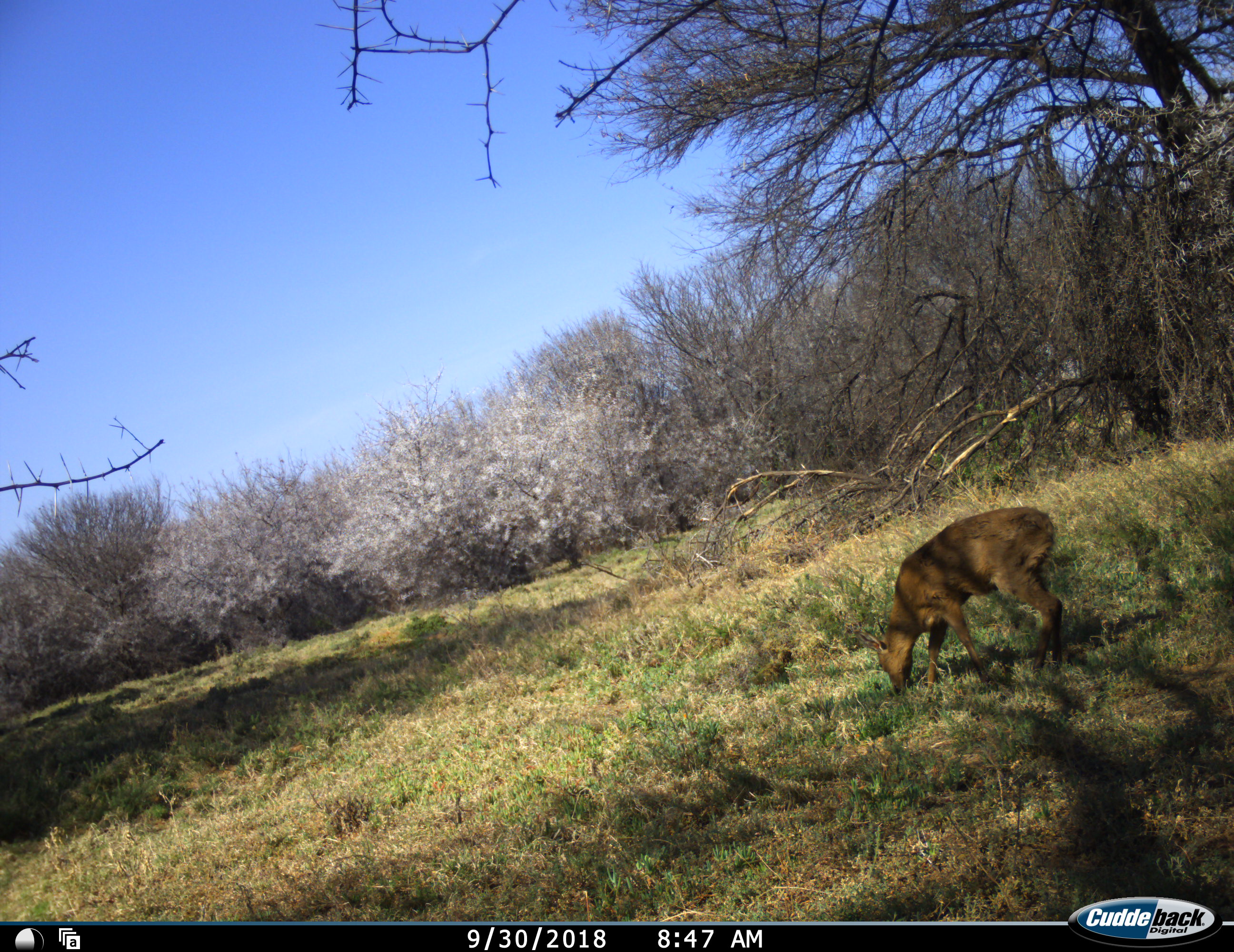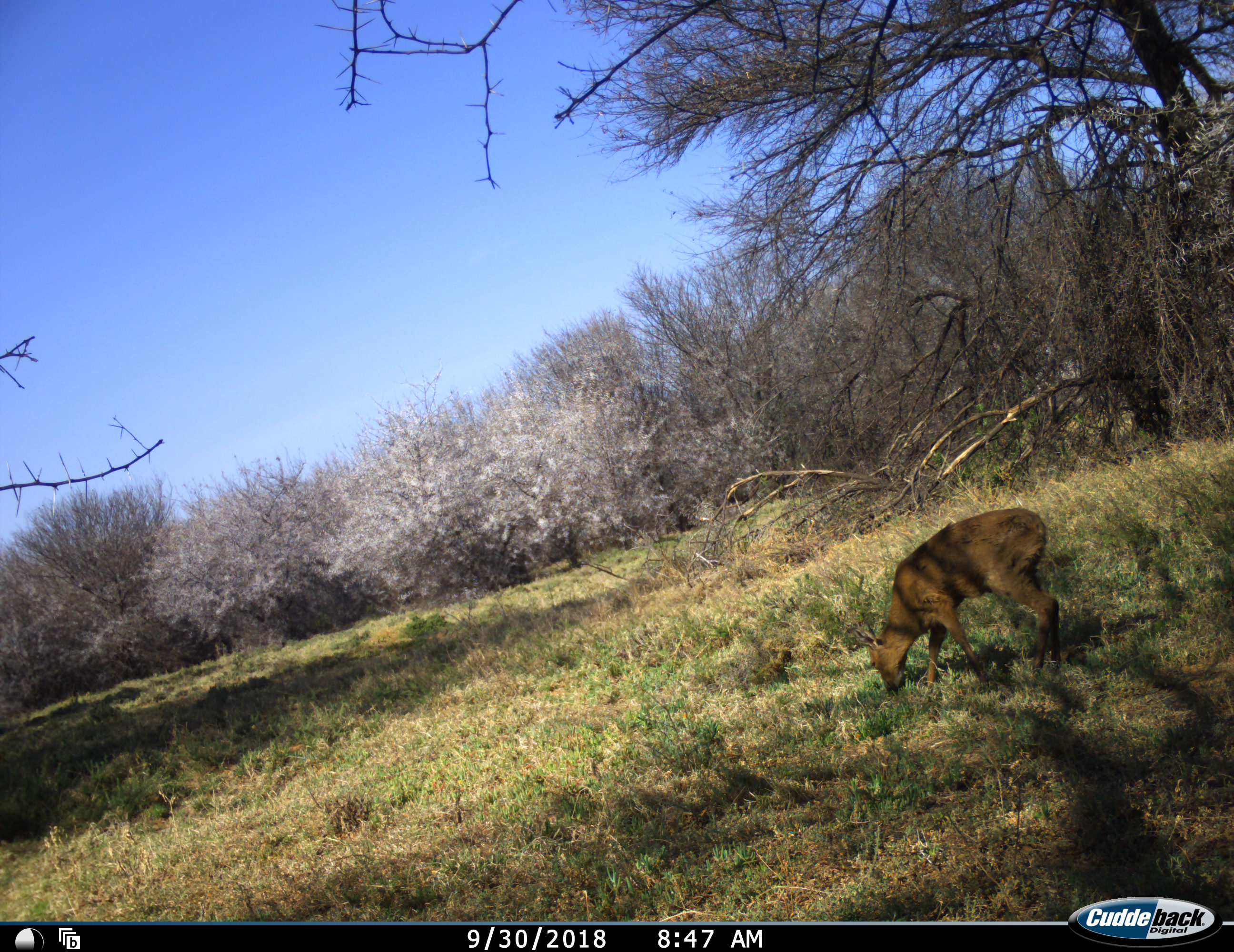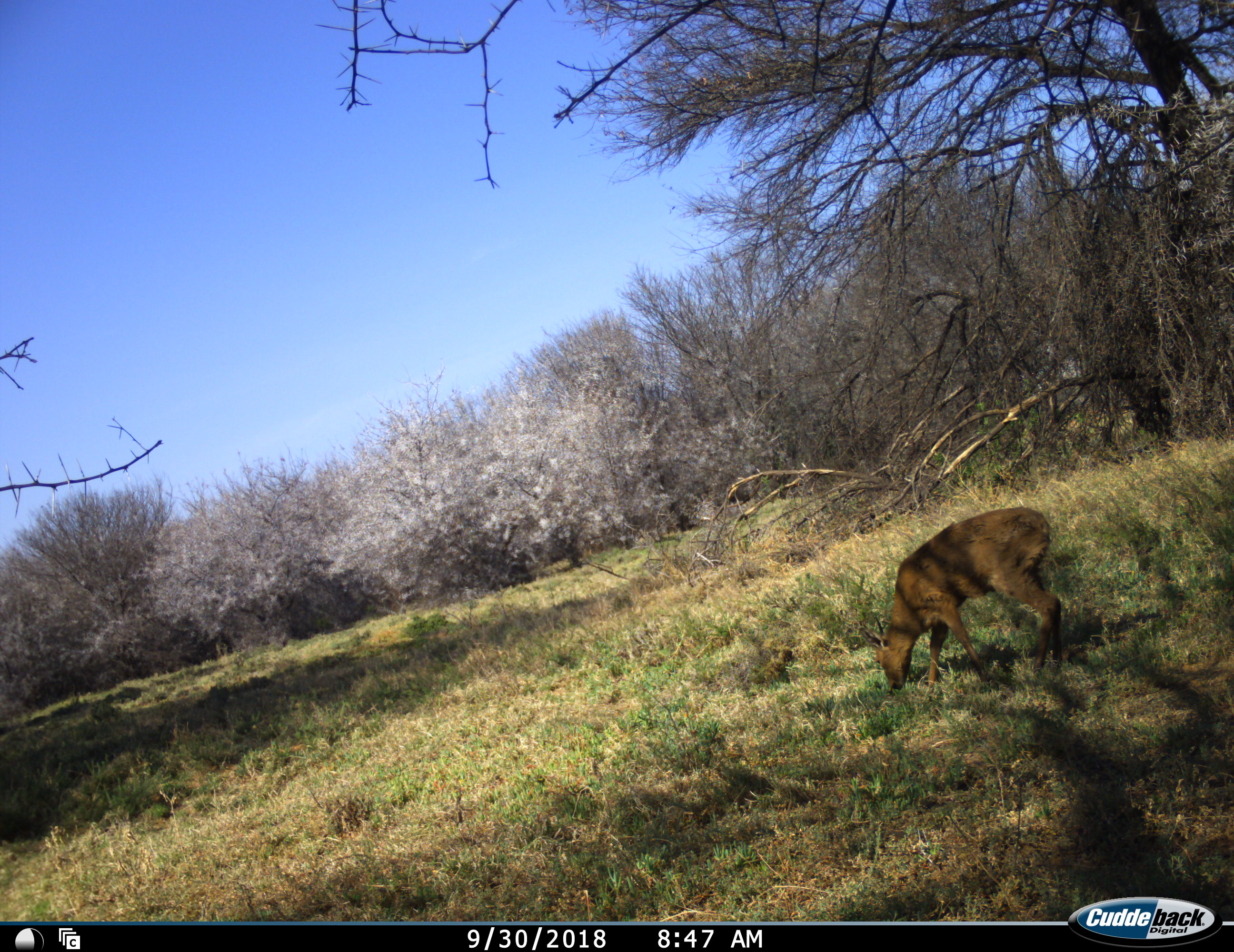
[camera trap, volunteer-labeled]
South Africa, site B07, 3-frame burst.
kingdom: Animalia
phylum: Chordata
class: Mammalia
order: Artiodactyla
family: Bovidae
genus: Sylvicapra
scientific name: Sylvicapra grimmia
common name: common grey duiker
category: duikercommongrey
Duikercommongrey (common grey duiker) (Sylvicapra grimmia), count 1. Behavior (volunteer vote fractions): standing 33%, resting 0%, moving 11%, interacting 0%. Young present (vote fraction): 0%. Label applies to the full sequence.